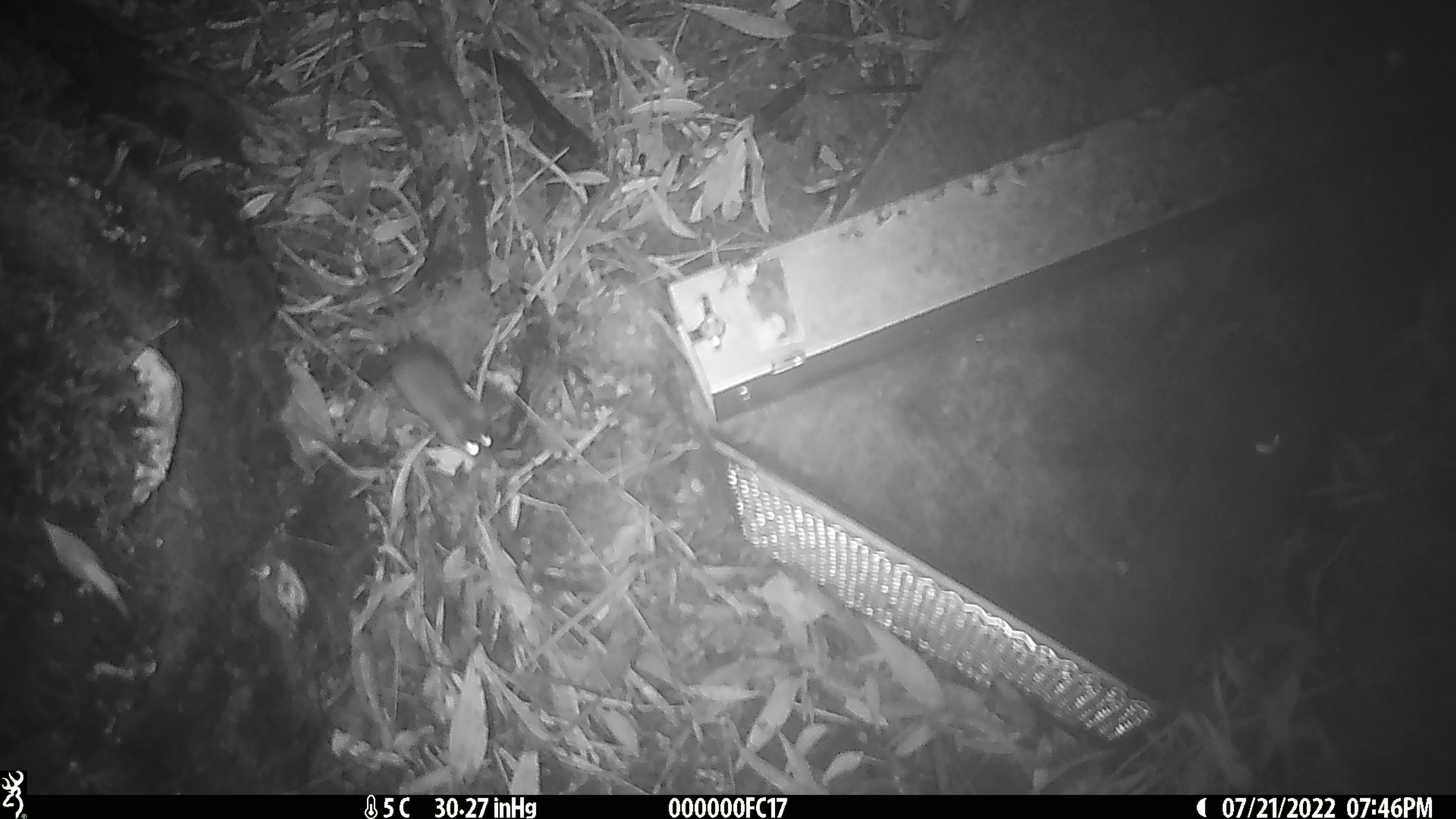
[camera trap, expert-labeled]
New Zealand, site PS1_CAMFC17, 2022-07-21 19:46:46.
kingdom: Animalia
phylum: Chordata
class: Mammalia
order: Rodentia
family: Muridae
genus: Mus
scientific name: Mus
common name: mouse